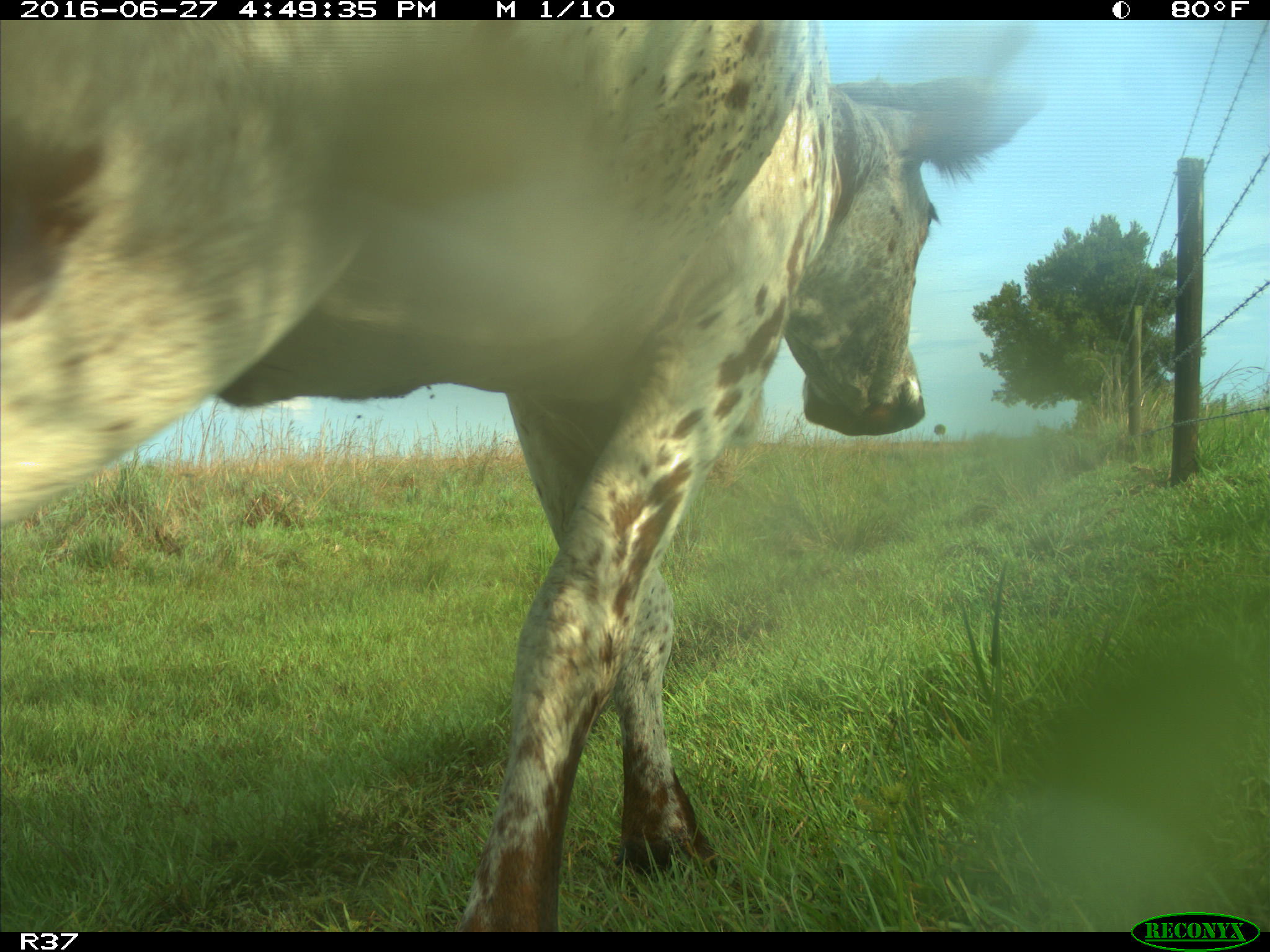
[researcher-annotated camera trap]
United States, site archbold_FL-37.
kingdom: Animalia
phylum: Chordata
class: Mammalia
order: Artiodactyla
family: Bovidae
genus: Bos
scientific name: Bos taurus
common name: domestic cow